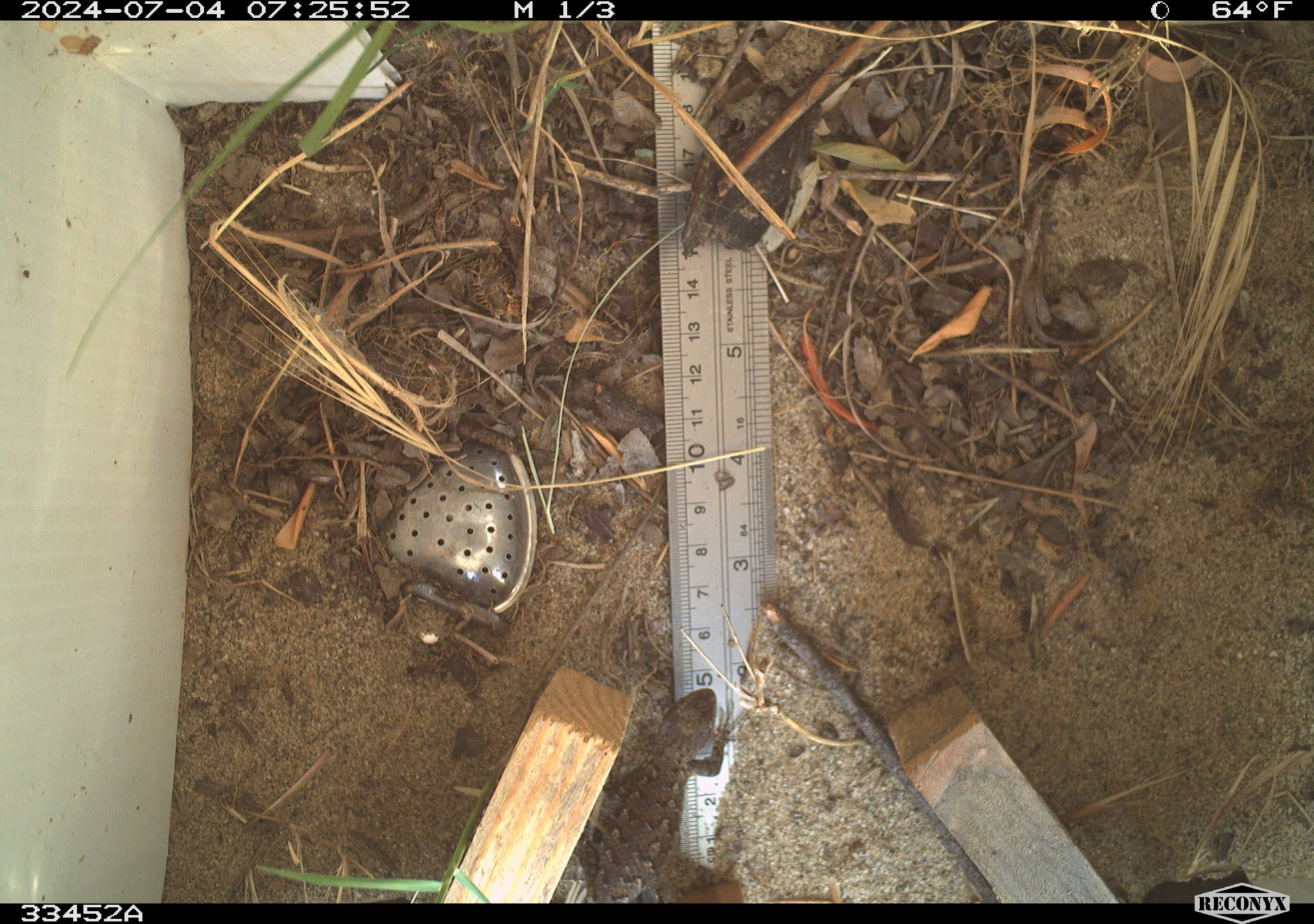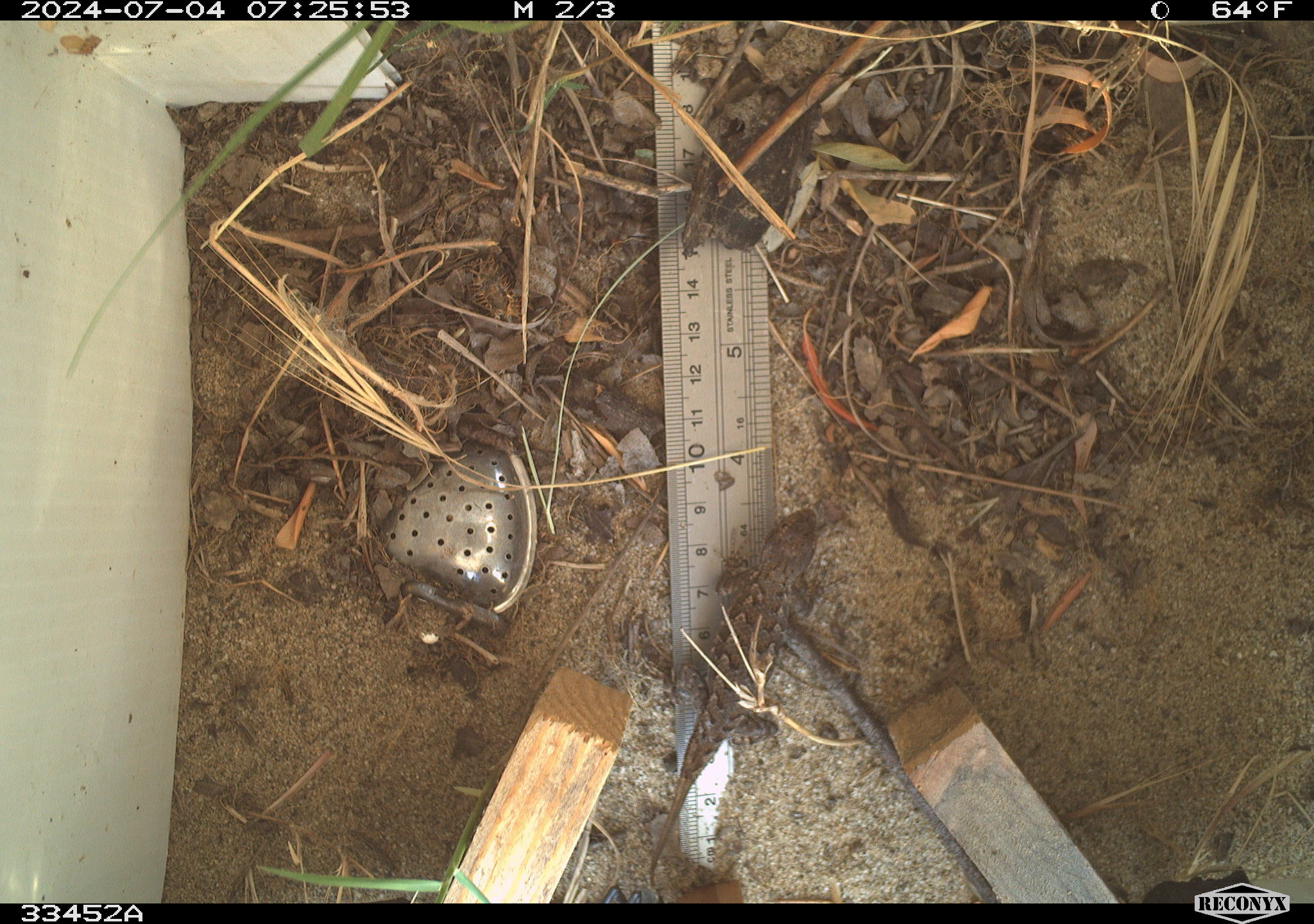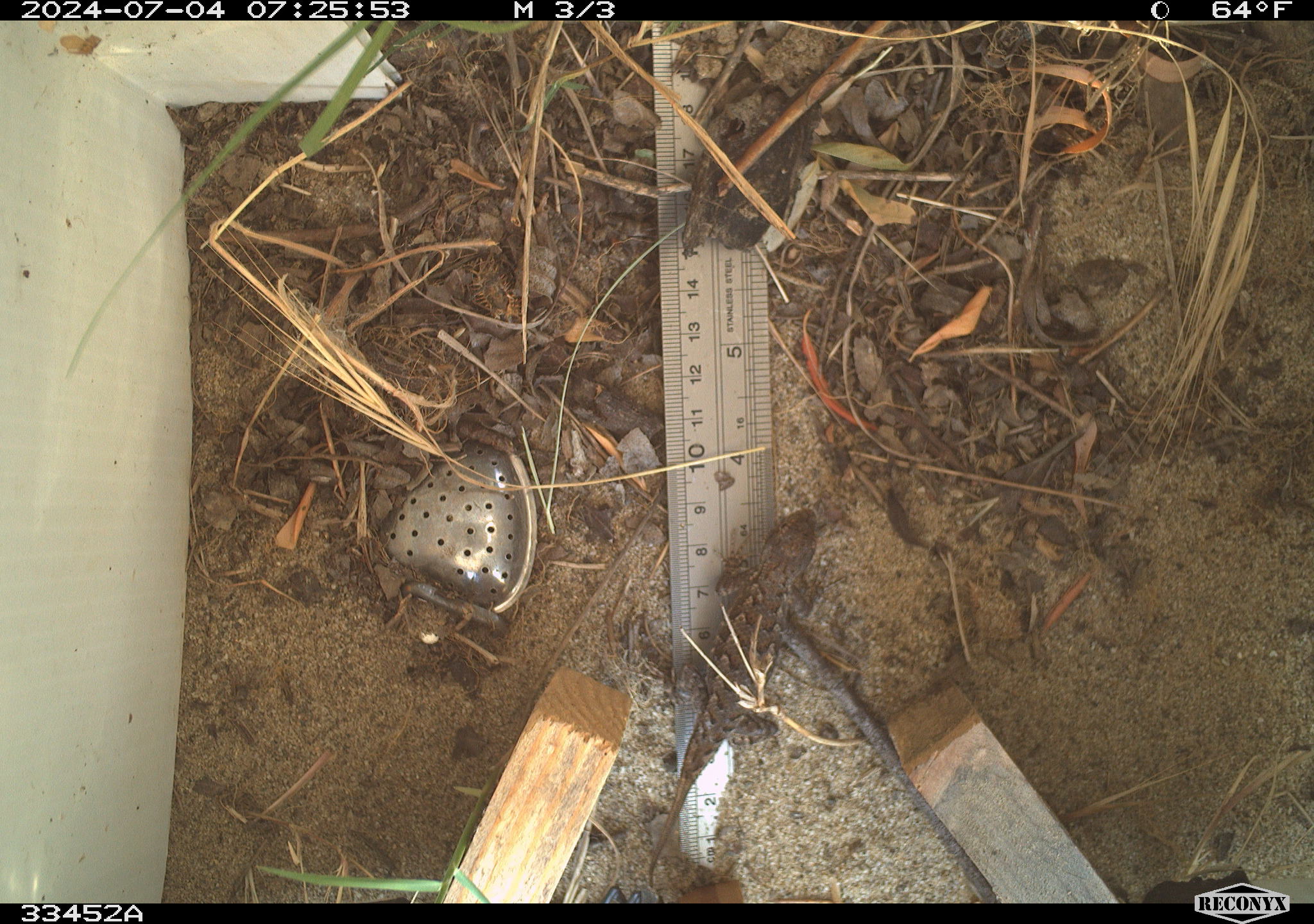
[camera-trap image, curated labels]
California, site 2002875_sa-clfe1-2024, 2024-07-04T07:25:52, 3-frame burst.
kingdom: Animalia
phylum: Chordata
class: Reptilia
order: Squamata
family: Phrynosomatidae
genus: Sceloporus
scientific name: Sceloporus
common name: spiny lizards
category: sceloporus species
Sceloporus species (spiny lizards) (Sceloporus).